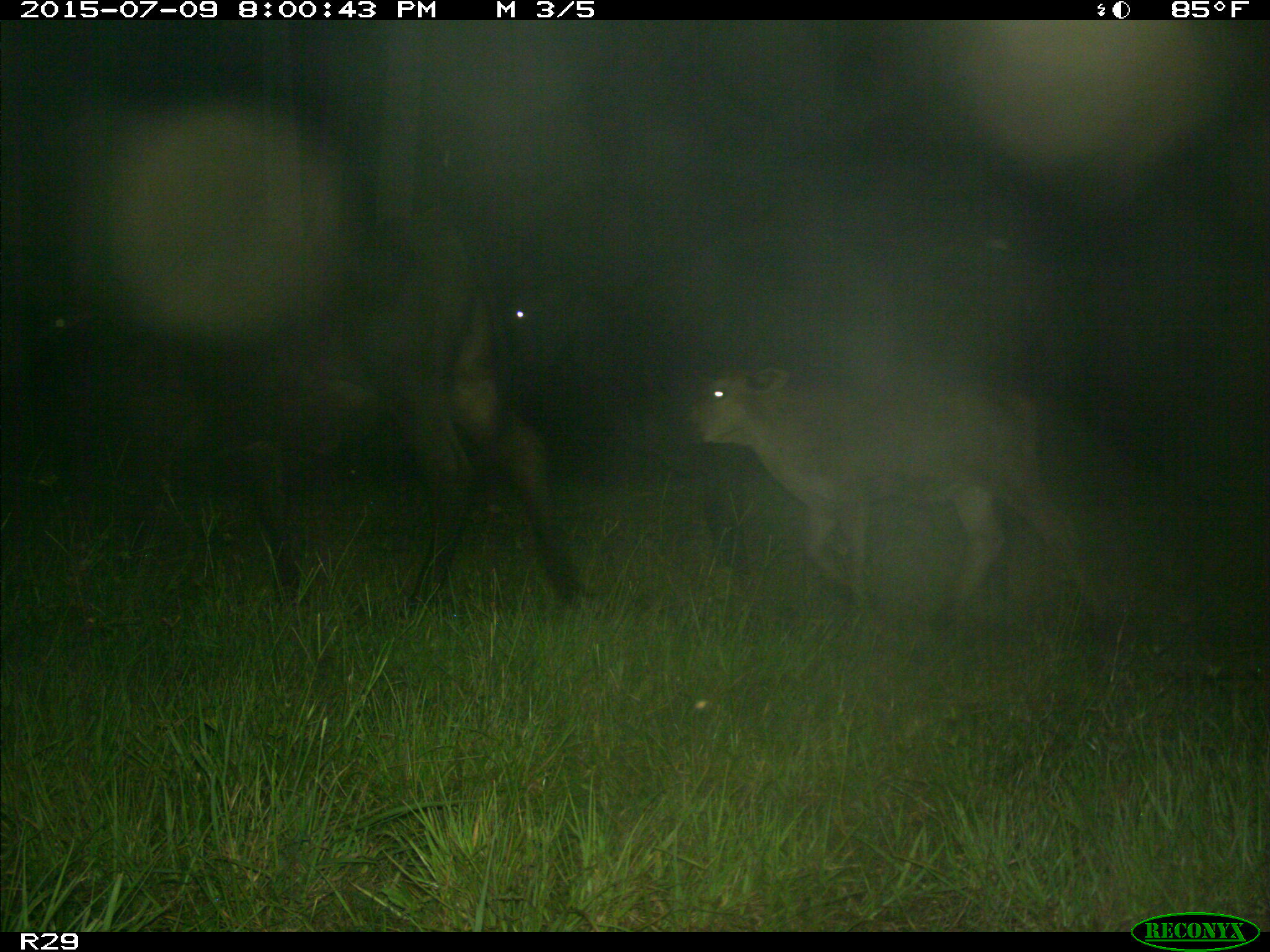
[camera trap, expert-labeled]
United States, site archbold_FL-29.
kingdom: Animalia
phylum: Chordata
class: Mammalia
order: Artiodactyla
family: Bovidae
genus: Bos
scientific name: Bos taurus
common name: domestic cow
Bos taurus (domestic cow).